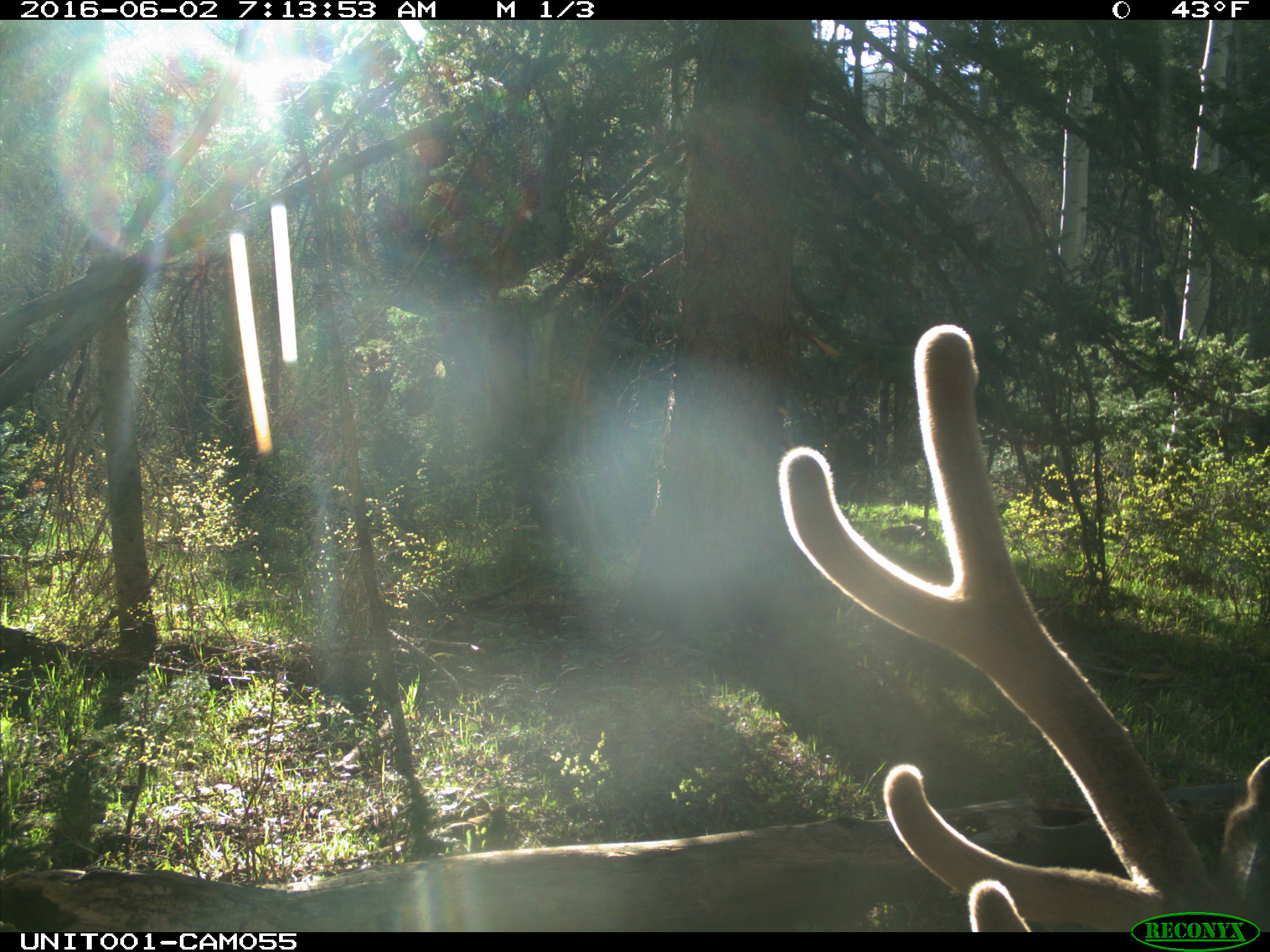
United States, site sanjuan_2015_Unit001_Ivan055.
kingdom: Animalia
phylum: Chordata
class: Mammalia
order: Artiodactyla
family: Cervidae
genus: Cervus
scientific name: Cervus elaphus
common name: red deer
Cervus elaphus (red deer).